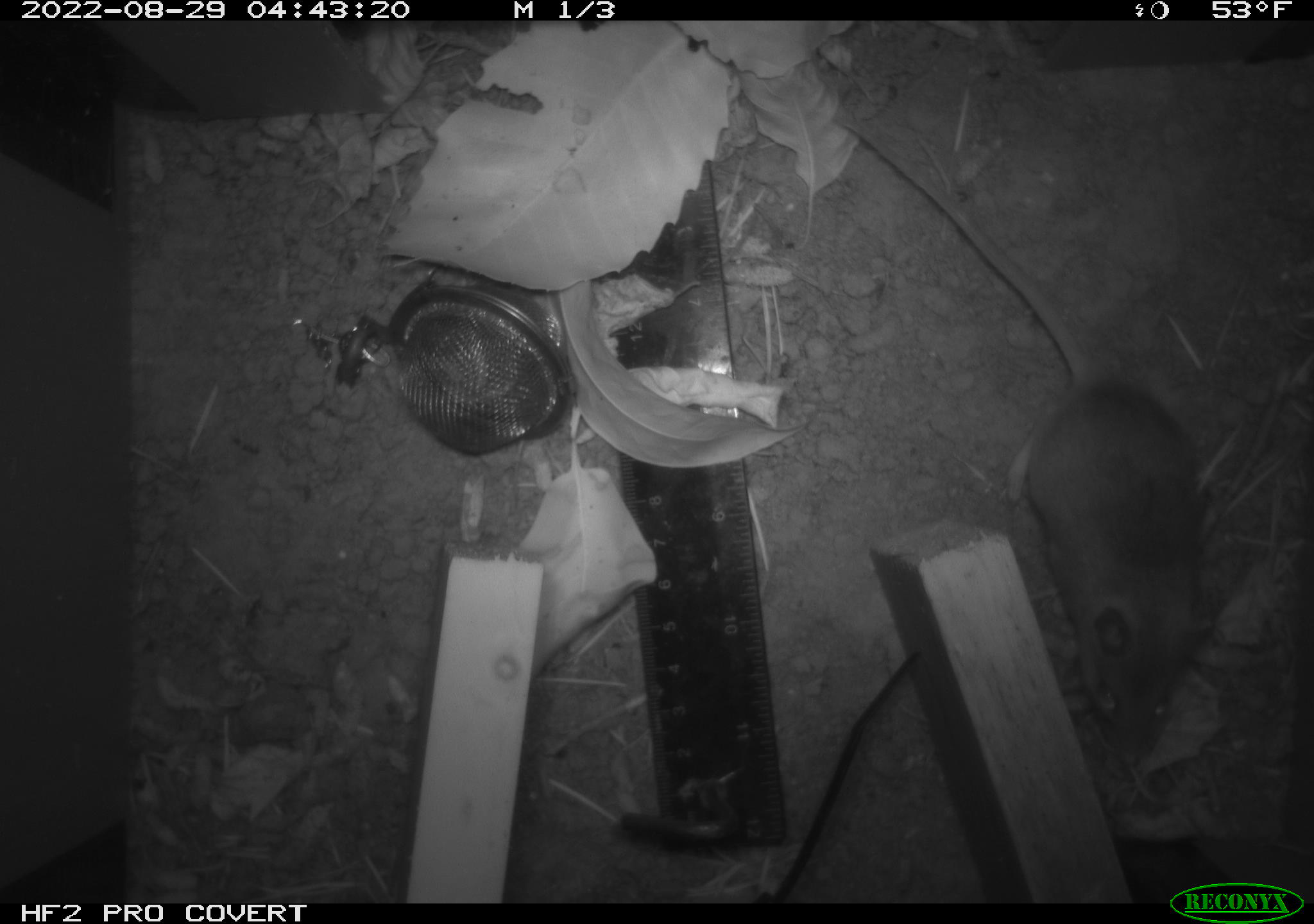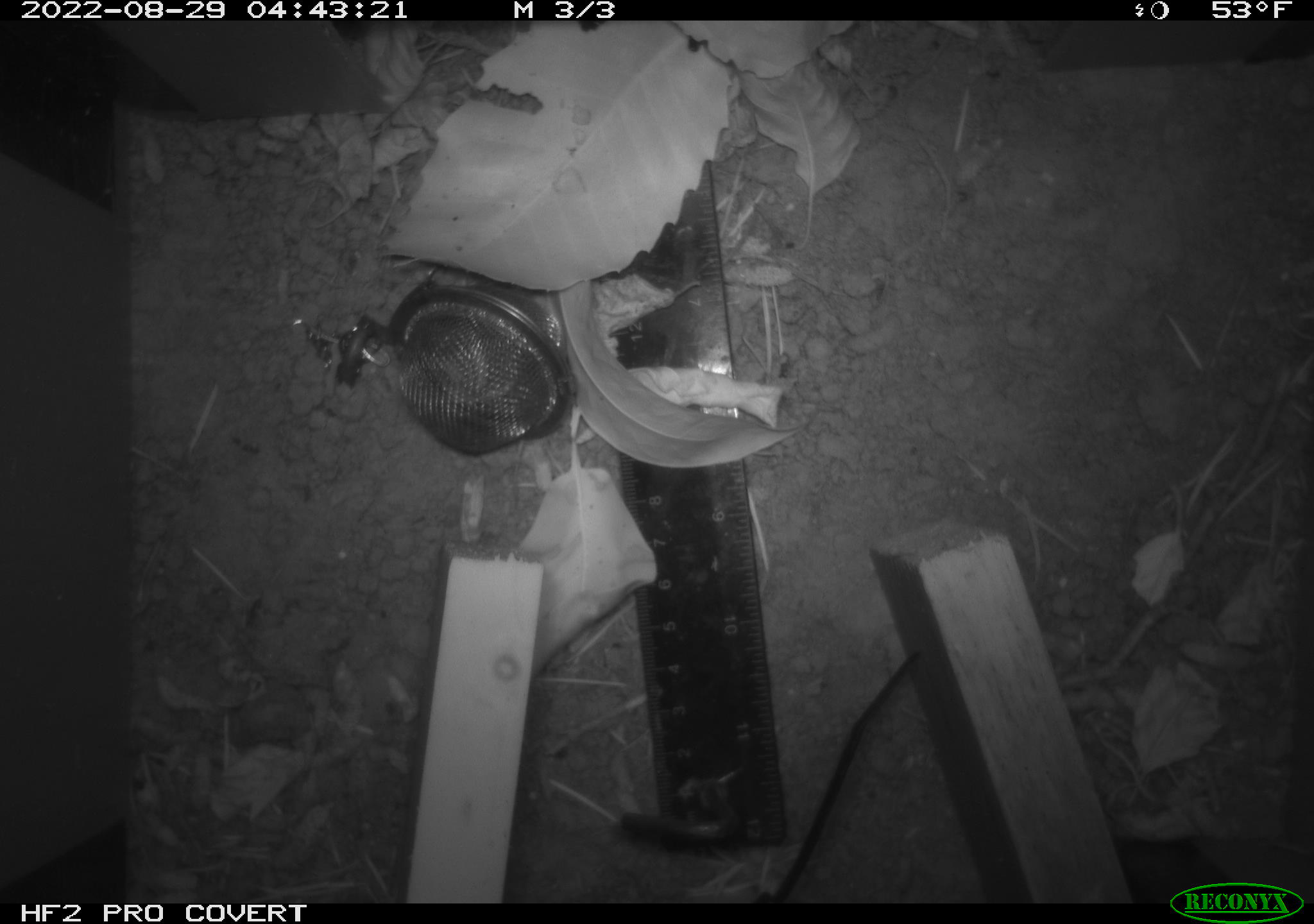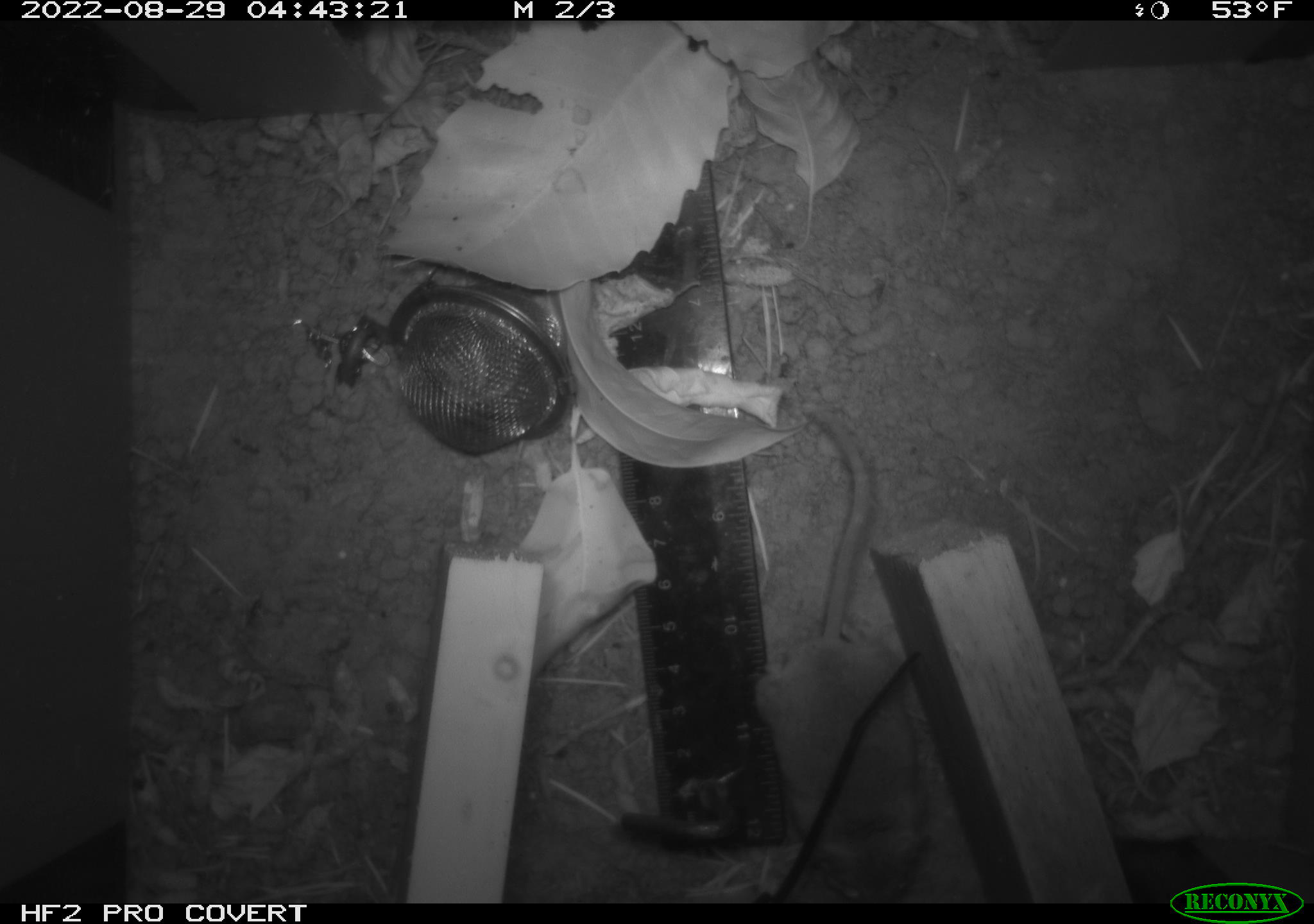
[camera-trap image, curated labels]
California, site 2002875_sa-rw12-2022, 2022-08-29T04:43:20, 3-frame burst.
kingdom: Animalia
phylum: Chordata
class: Mammalia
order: Rodentia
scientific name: Rodentia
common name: rodent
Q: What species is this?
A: Rodent (Rodentia).